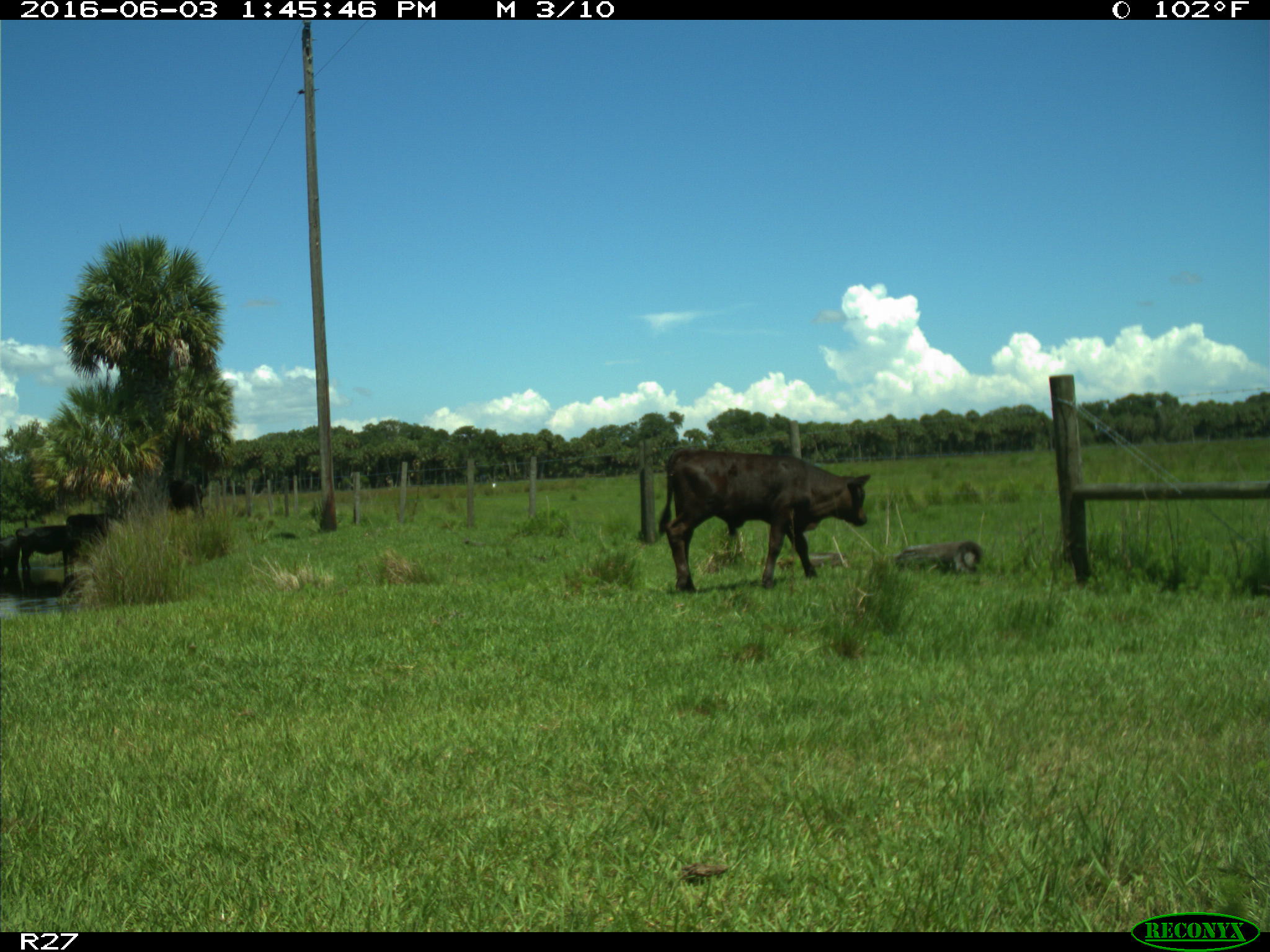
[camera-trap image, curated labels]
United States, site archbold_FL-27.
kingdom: Animalia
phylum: Chordata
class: Mammalia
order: Artiodactyla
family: Bovidae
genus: Bos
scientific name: Bos taurus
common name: domestic cow